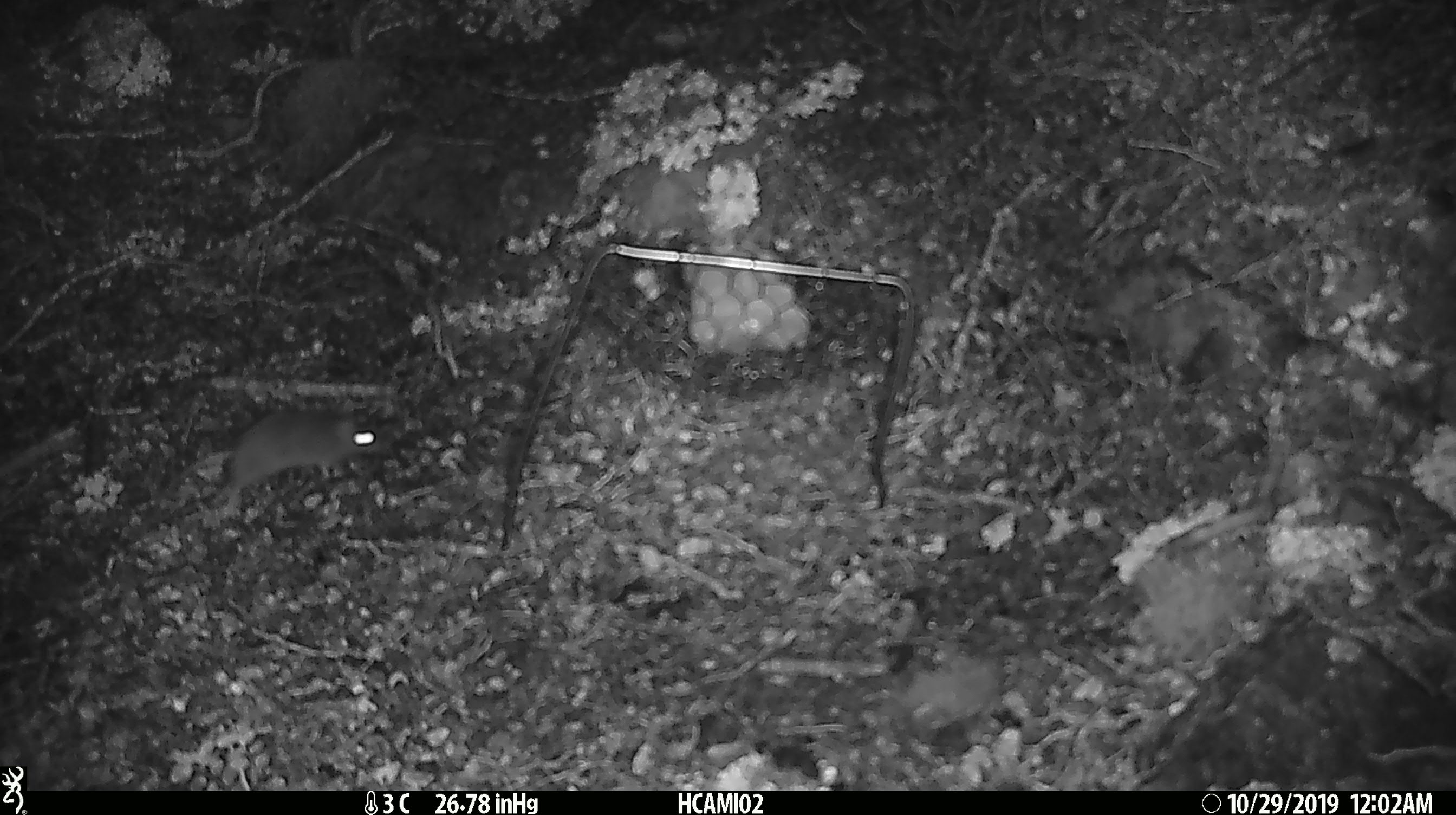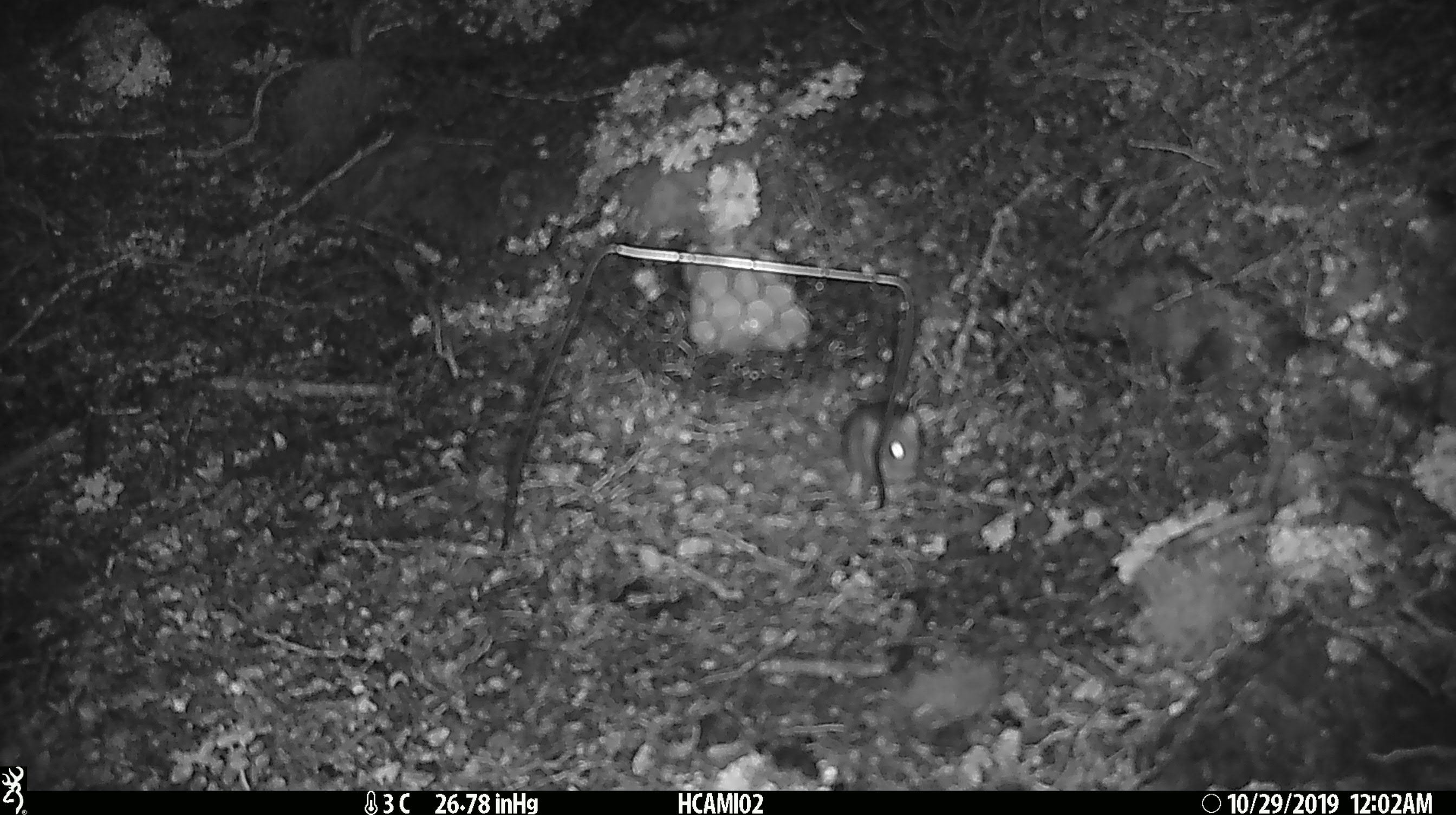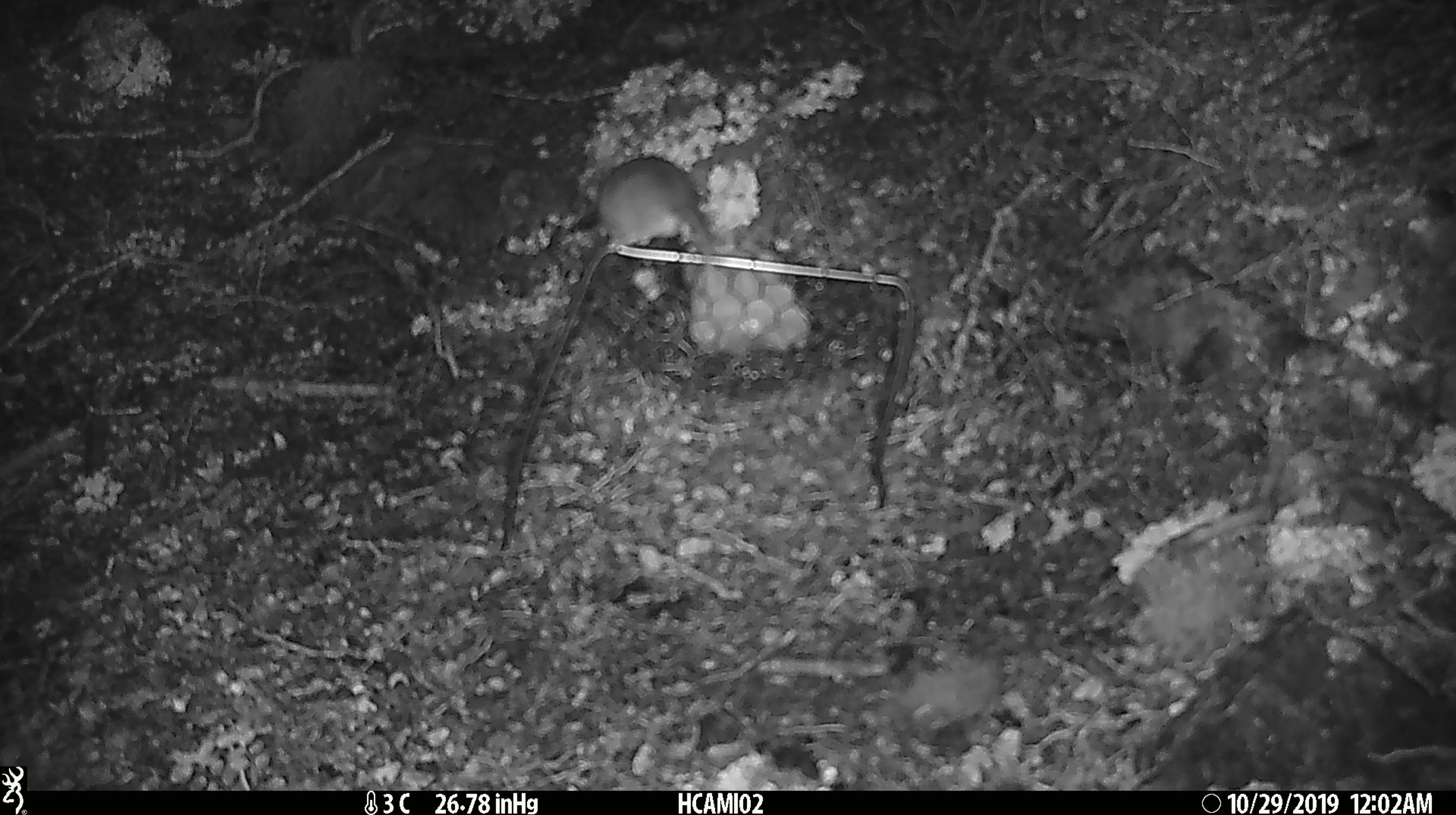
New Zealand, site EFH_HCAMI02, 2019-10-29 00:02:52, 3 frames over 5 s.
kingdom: Animalia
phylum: Chordata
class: Mammalia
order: Rodentia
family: Muridae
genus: Mus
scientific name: Mus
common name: mouse